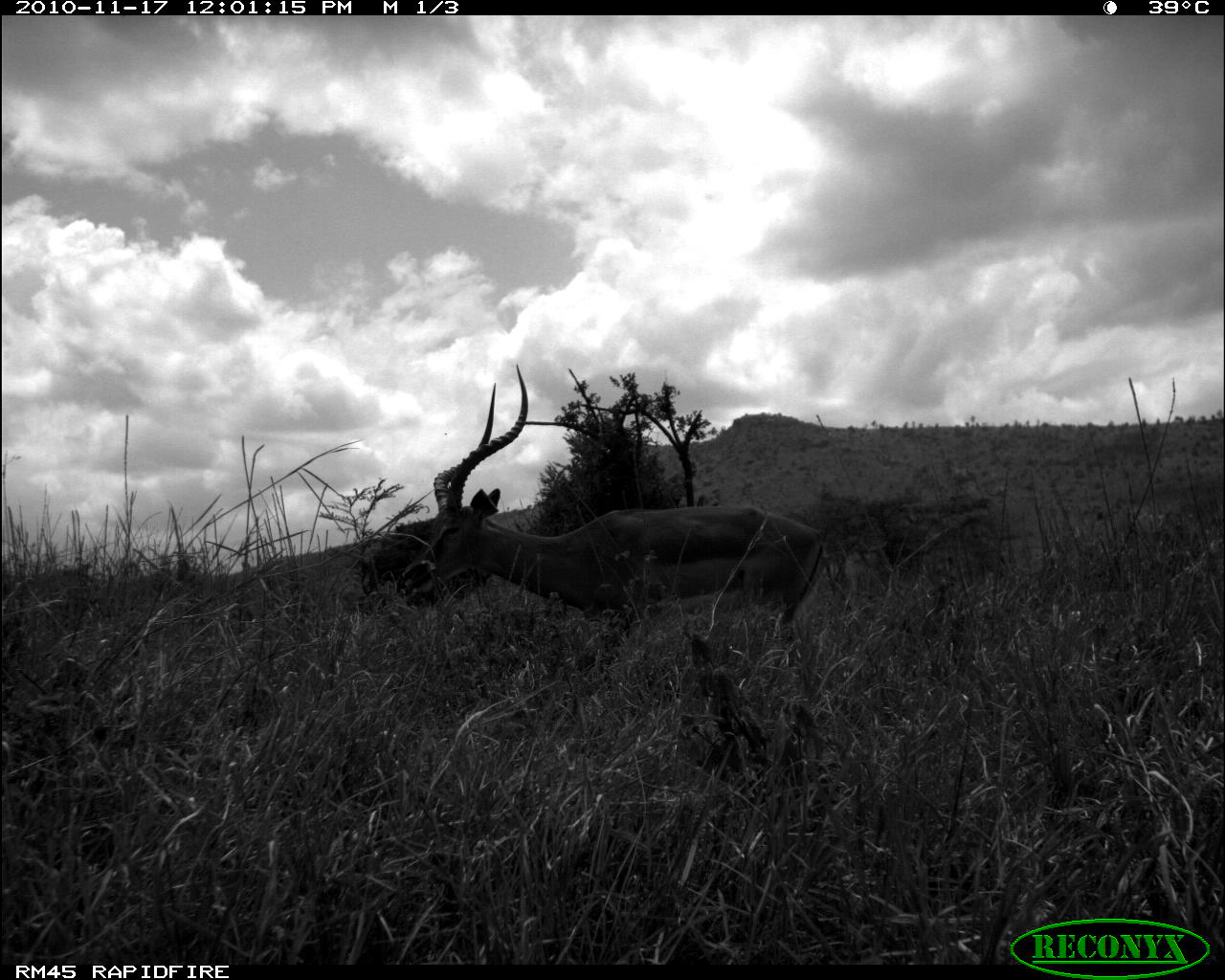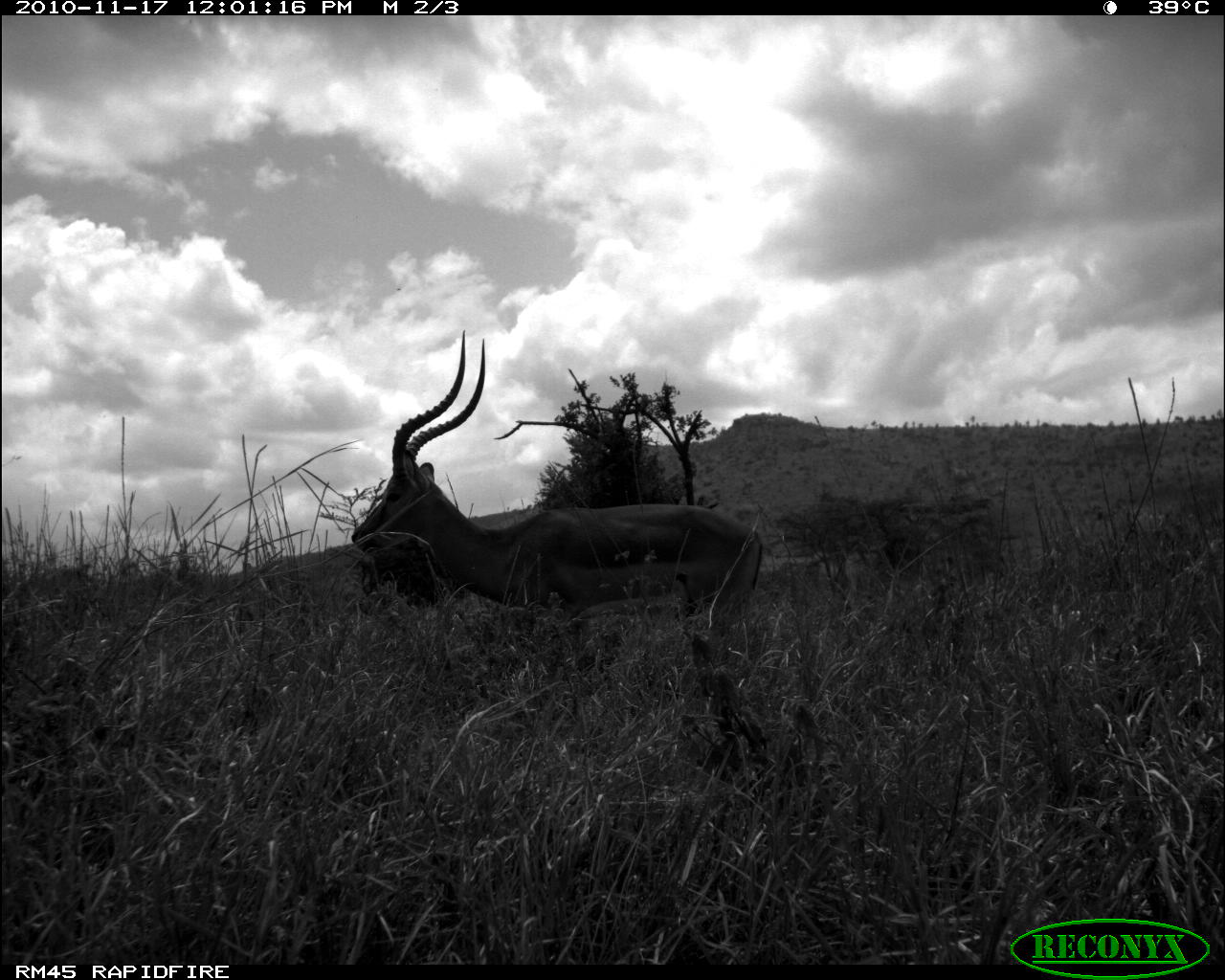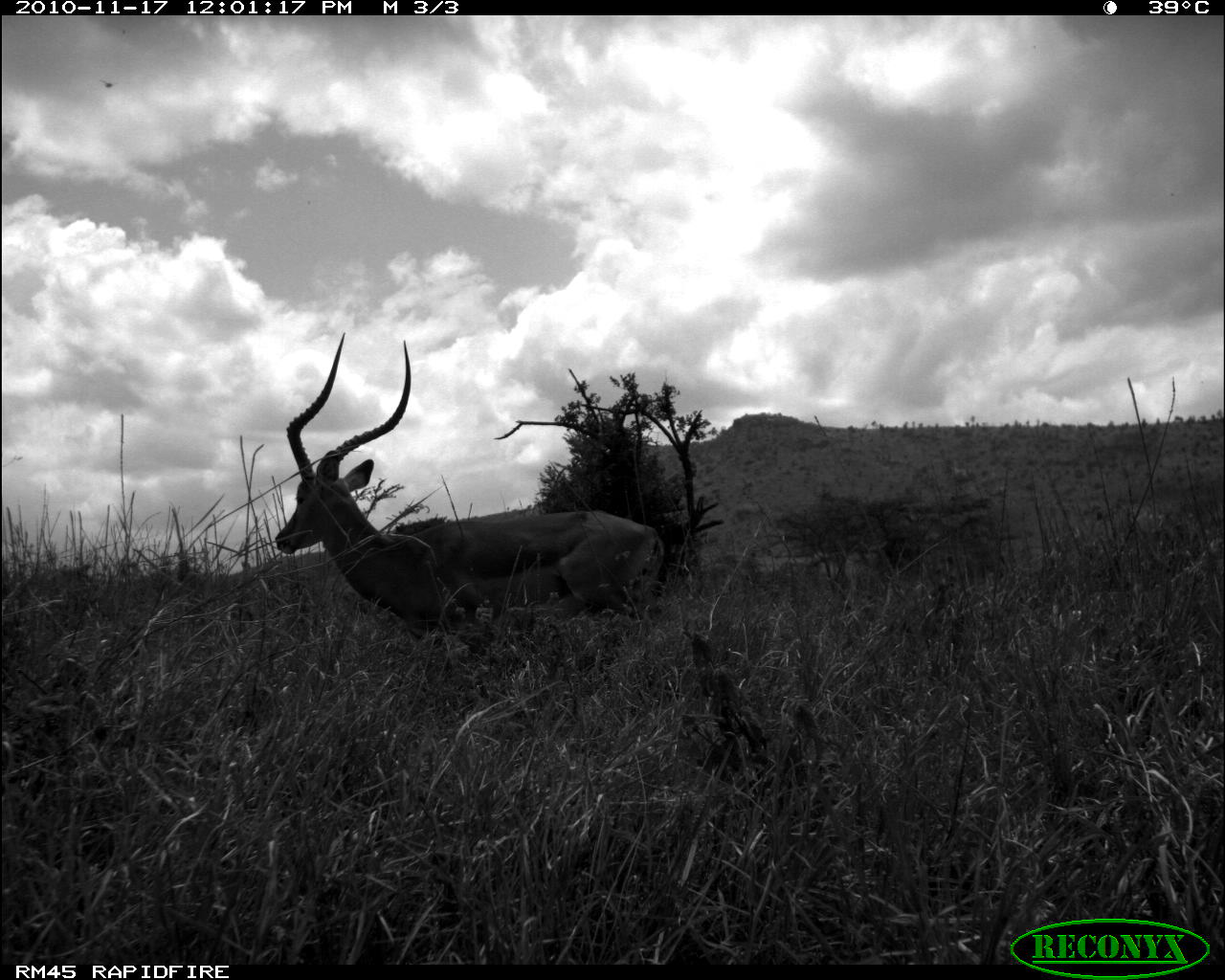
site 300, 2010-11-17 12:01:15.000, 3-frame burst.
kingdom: Animalia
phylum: Chordata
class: Mammalia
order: Artiodactyla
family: Bovidae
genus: Aepyceros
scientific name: Aepyceros melampus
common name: impala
Aepyceros melampus (impala), count 1.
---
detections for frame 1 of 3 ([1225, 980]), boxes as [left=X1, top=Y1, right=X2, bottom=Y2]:
aepyceros melampus: [left=395, top=361, right=827, bottom=663]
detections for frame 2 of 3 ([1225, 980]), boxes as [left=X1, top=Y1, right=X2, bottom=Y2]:
aepyceros melampus: [left=347, top=327, right=772, bottom=770]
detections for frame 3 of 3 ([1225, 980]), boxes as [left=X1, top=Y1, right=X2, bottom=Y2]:
aepyceros melampus: [left=271, top=330, right=666, bottom=672]